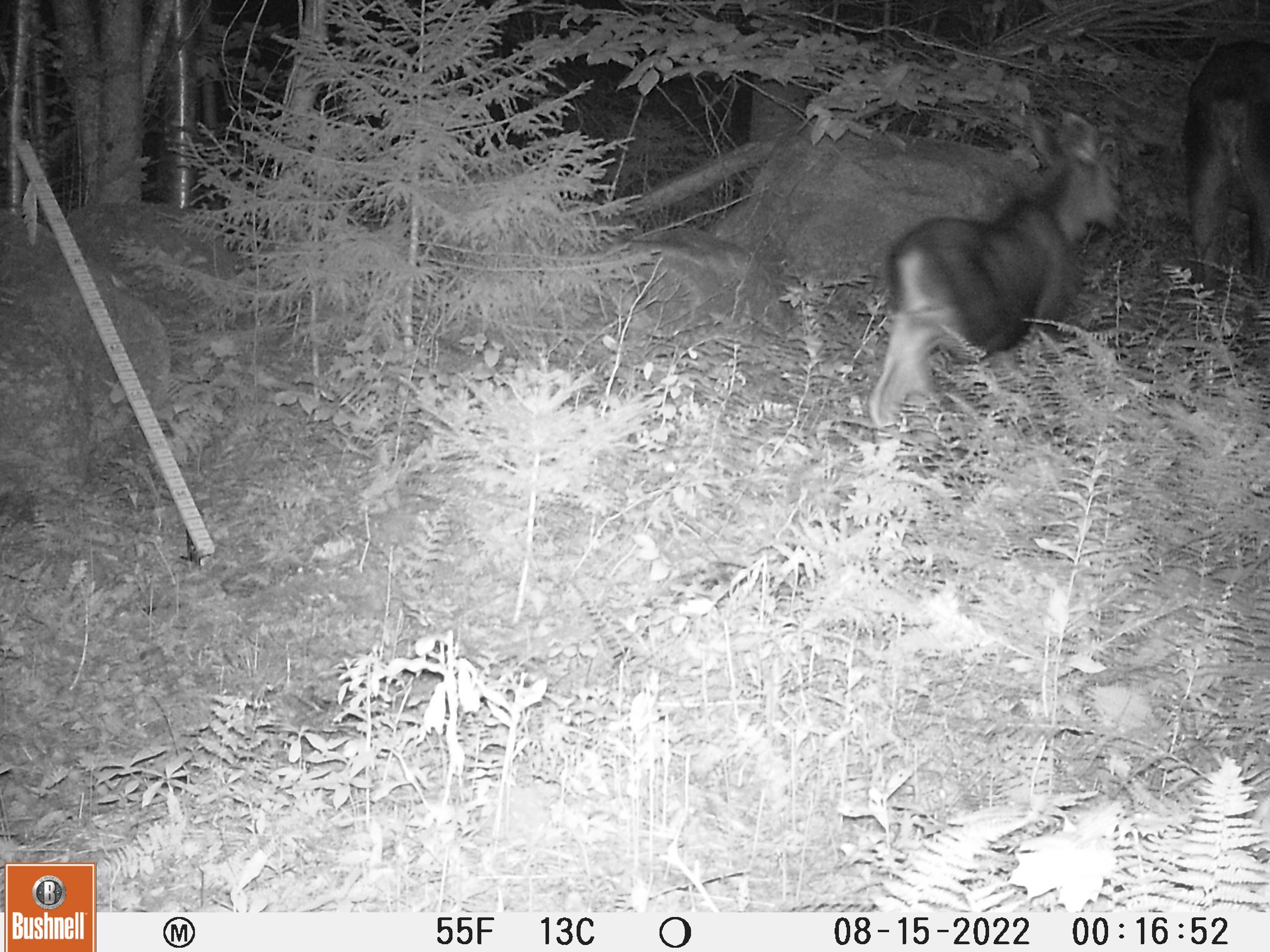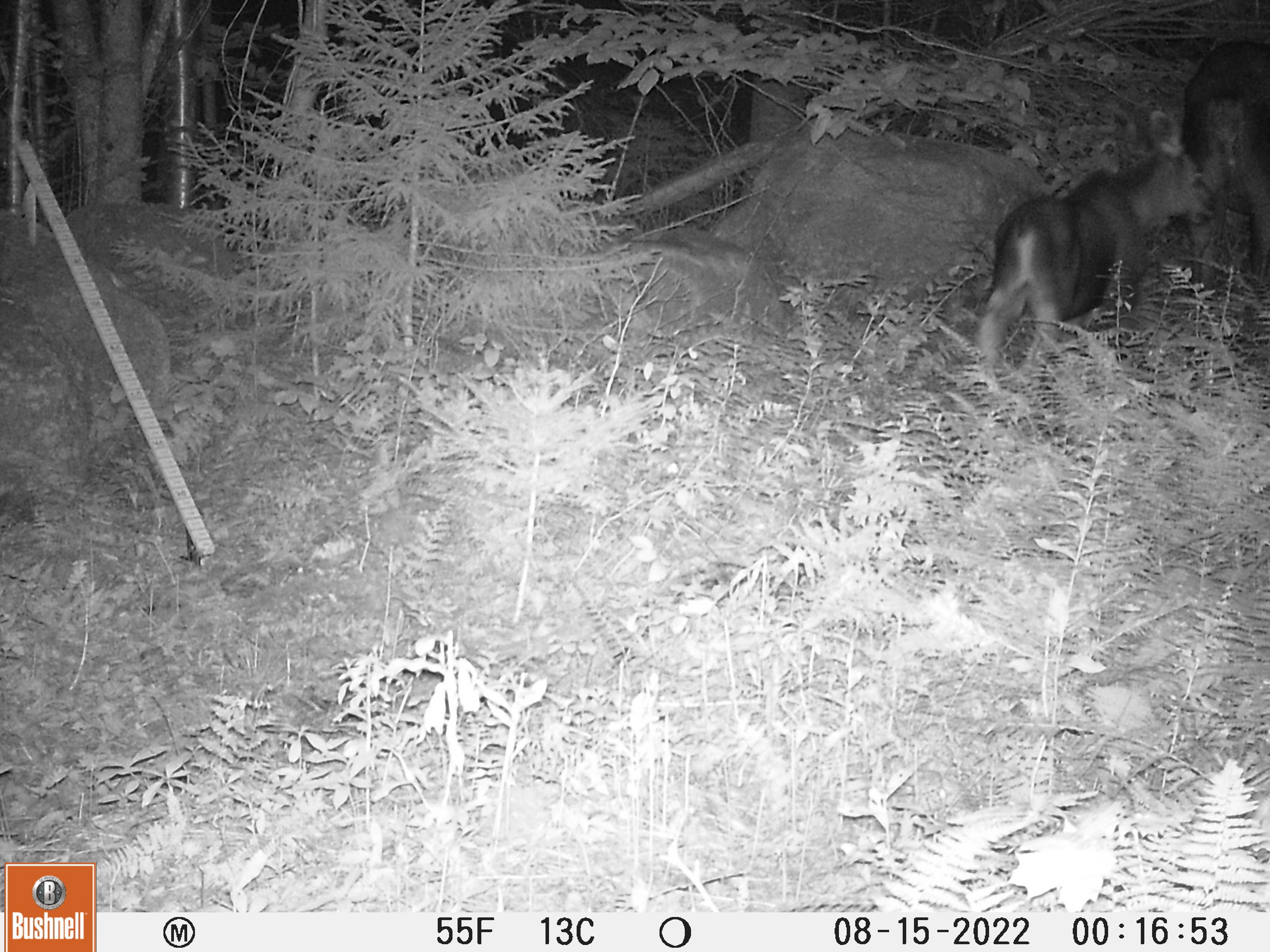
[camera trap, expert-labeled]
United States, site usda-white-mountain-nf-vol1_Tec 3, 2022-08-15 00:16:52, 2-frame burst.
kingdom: Animalia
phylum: Chordata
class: Mammalia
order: Artiodactyla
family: Cervidae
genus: Odocoileus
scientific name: Odocoileus virginianus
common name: white-tailed deer